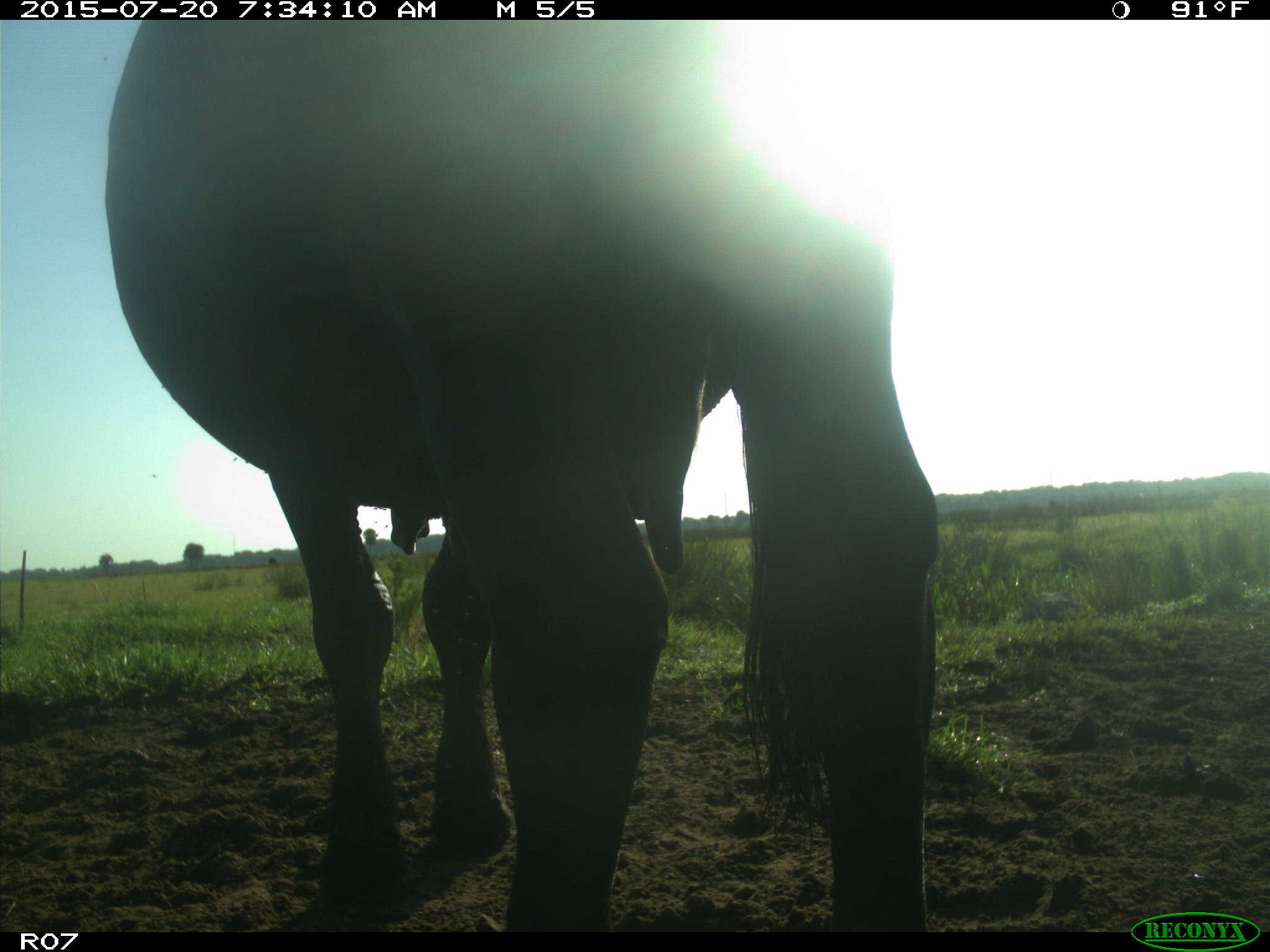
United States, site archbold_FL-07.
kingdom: Animalia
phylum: Chordata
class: Mammalia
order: Artiodactyla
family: Bovidae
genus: Bos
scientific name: Bos taurus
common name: domestic cow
Bos taurus (domestic cow).